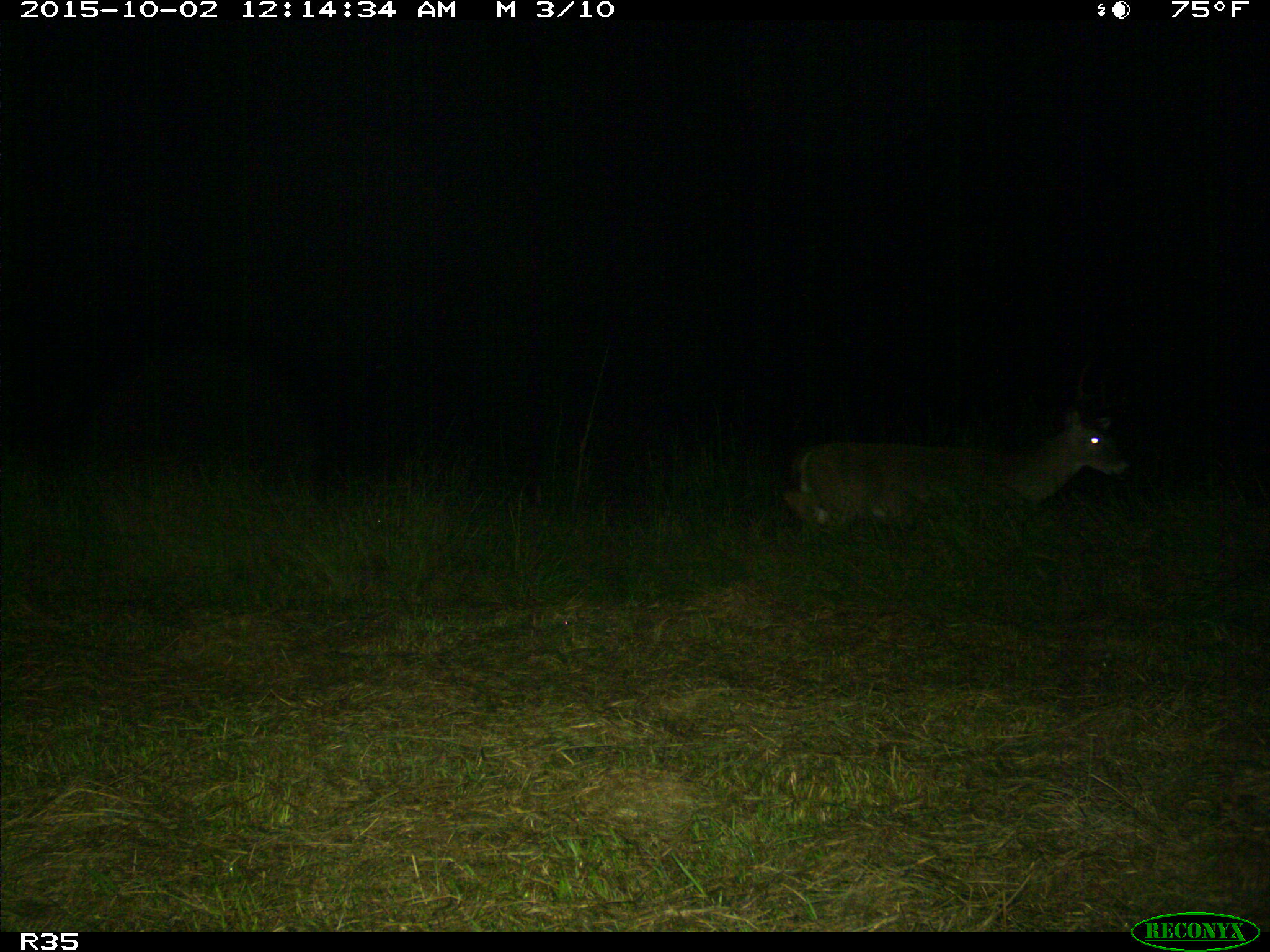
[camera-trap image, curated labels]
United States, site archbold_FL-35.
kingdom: Animalia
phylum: Chordata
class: Mammalia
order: Artiodactyla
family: Cervidae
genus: Odocoileus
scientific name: Odocoileus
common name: deer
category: unidentified deer